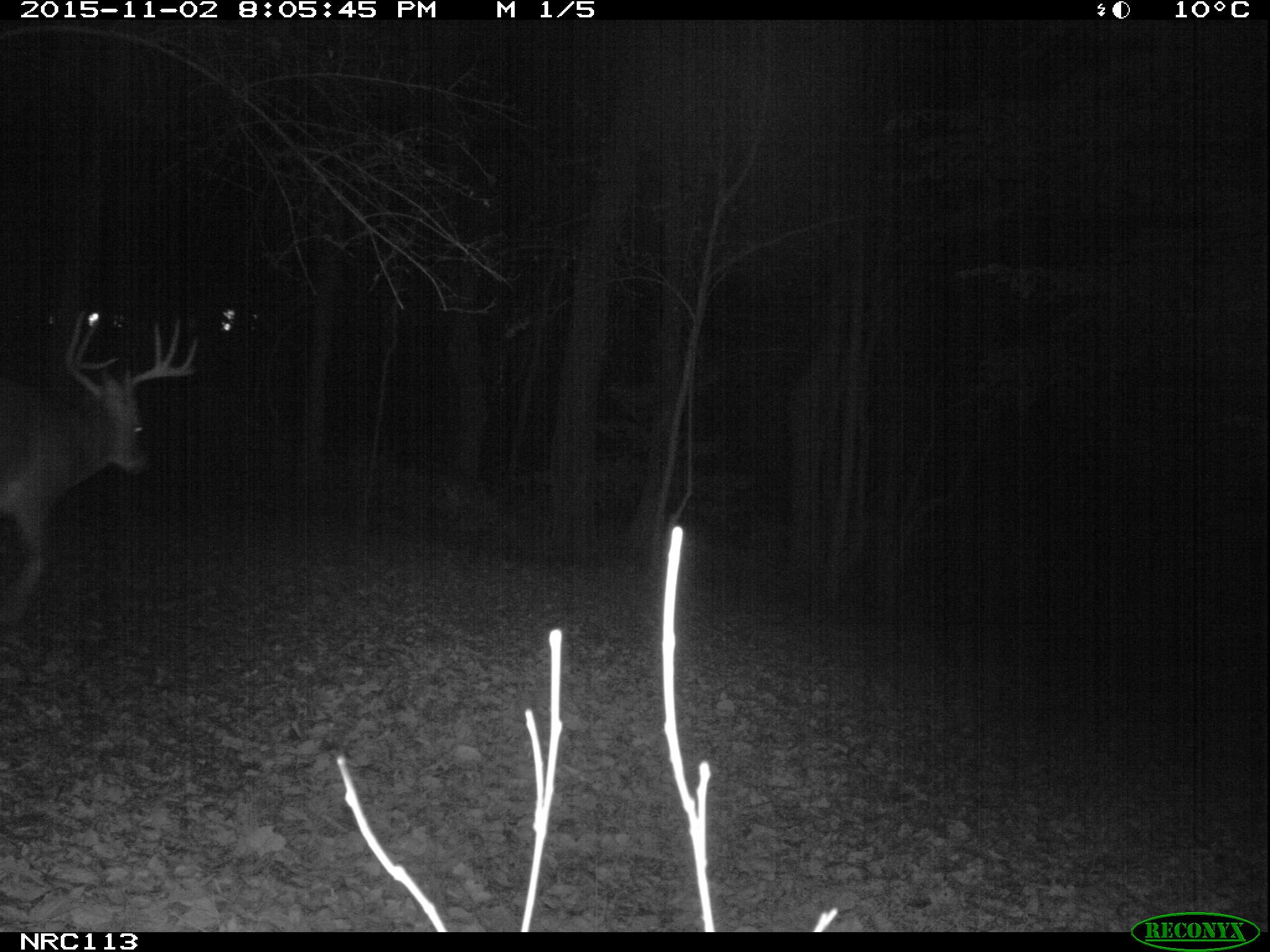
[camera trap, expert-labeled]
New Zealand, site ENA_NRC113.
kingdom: Animalia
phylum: Chordata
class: Mammalia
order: Artiodactyla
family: Cervidae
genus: Odocoileus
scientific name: Odocoileus virginianus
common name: white-tailed deer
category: white tailed deer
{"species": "white tailed deer (white-tailed deer) (Odocoileus virginianus)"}